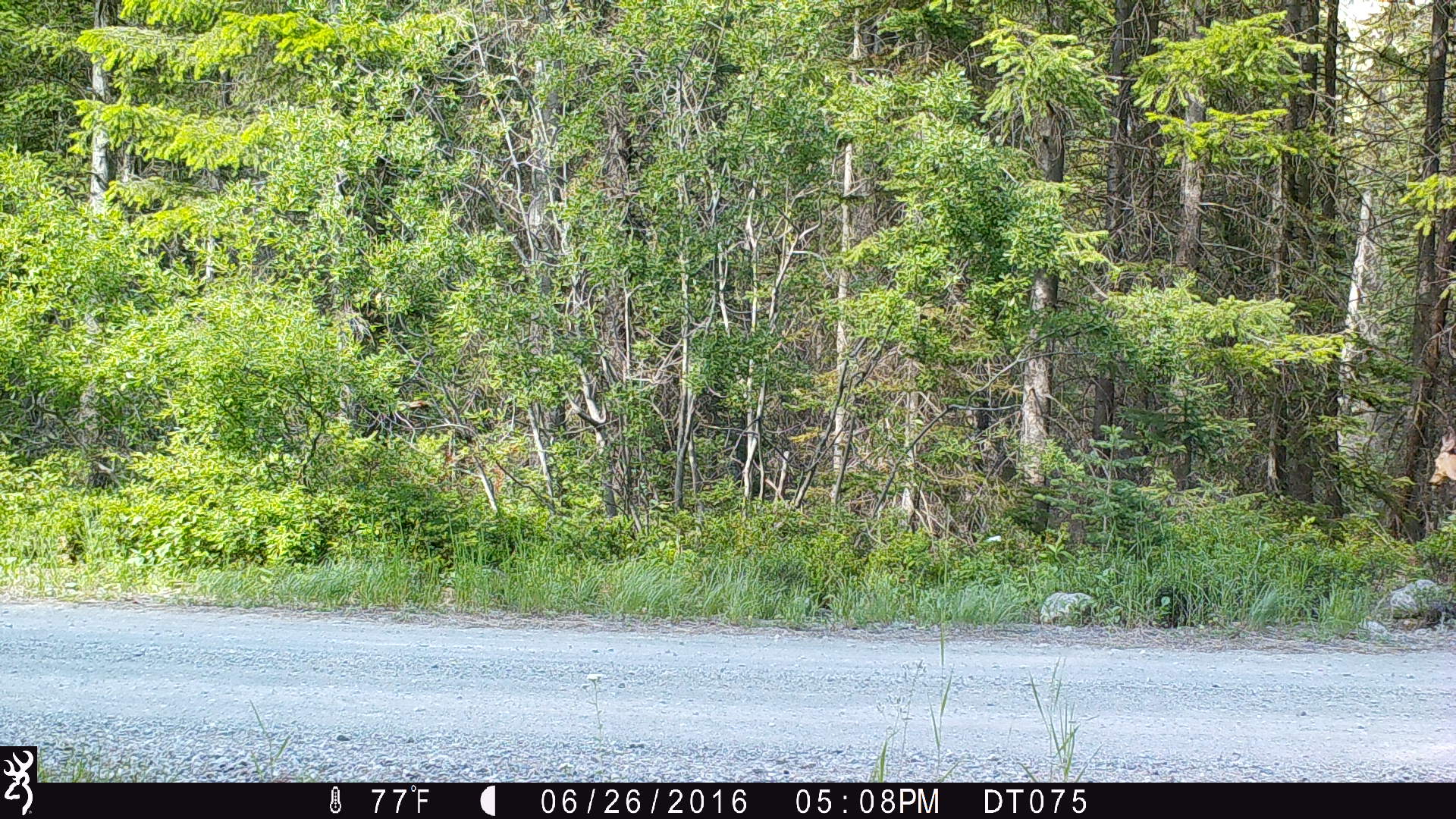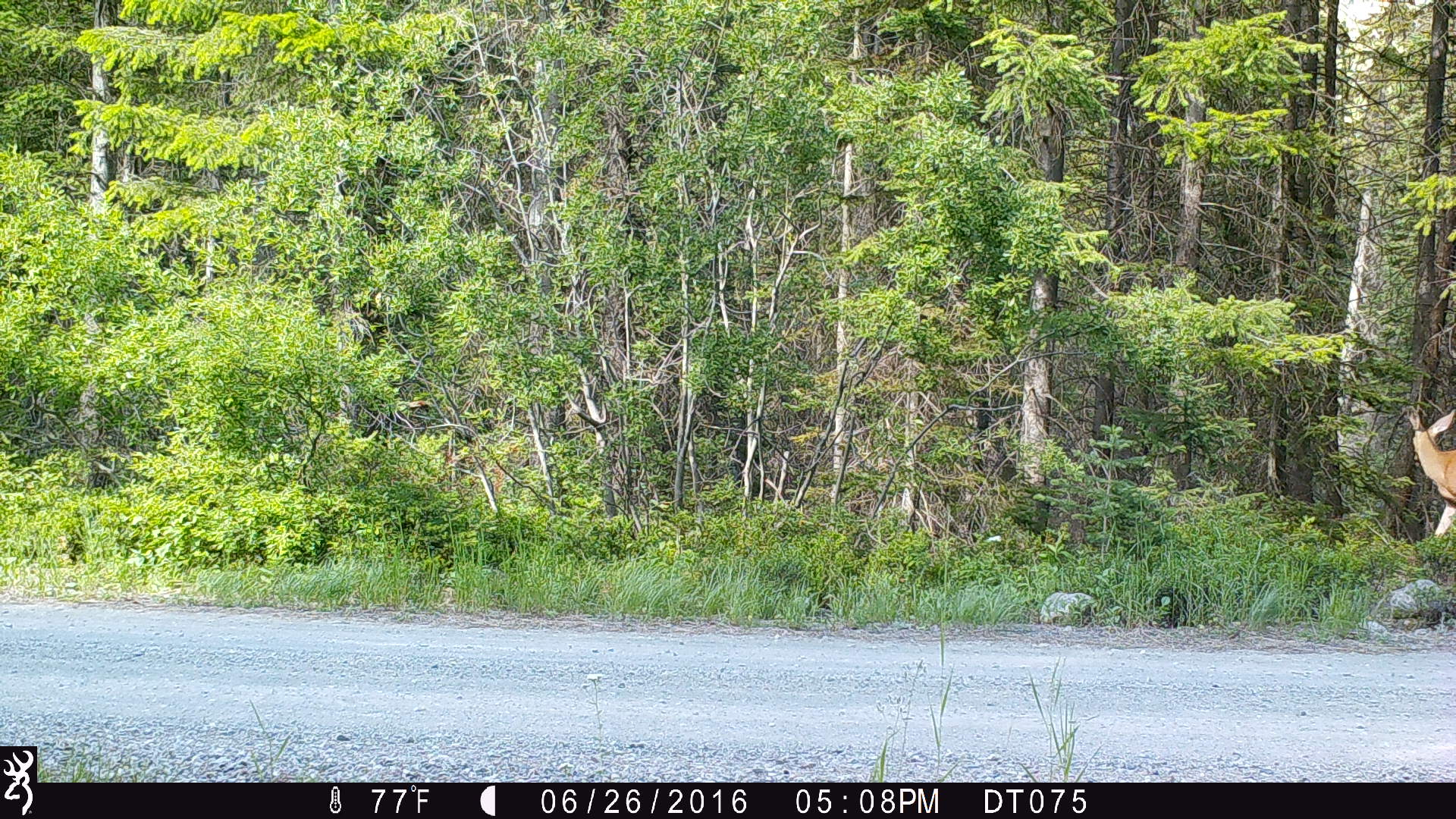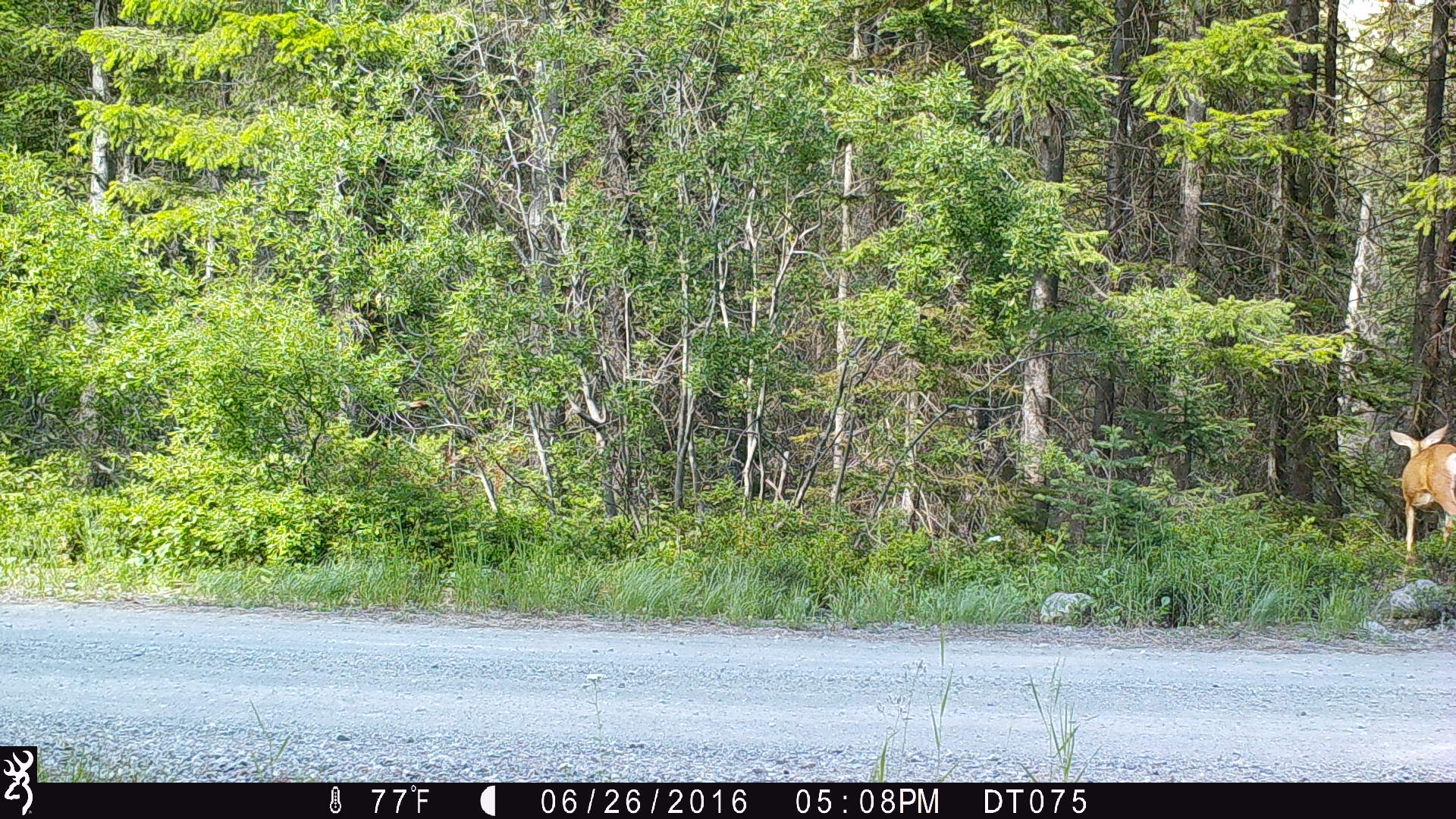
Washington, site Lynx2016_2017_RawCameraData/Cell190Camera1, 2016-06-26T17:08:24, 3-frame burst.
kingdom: Animalia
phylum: Chordata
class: Mammalia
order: Artiodactyla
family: Cervidae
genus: Odocoileus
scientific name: Odocoileus hemionus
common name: mule deer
Odocoileus hemionus (mule deer). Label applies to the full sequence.